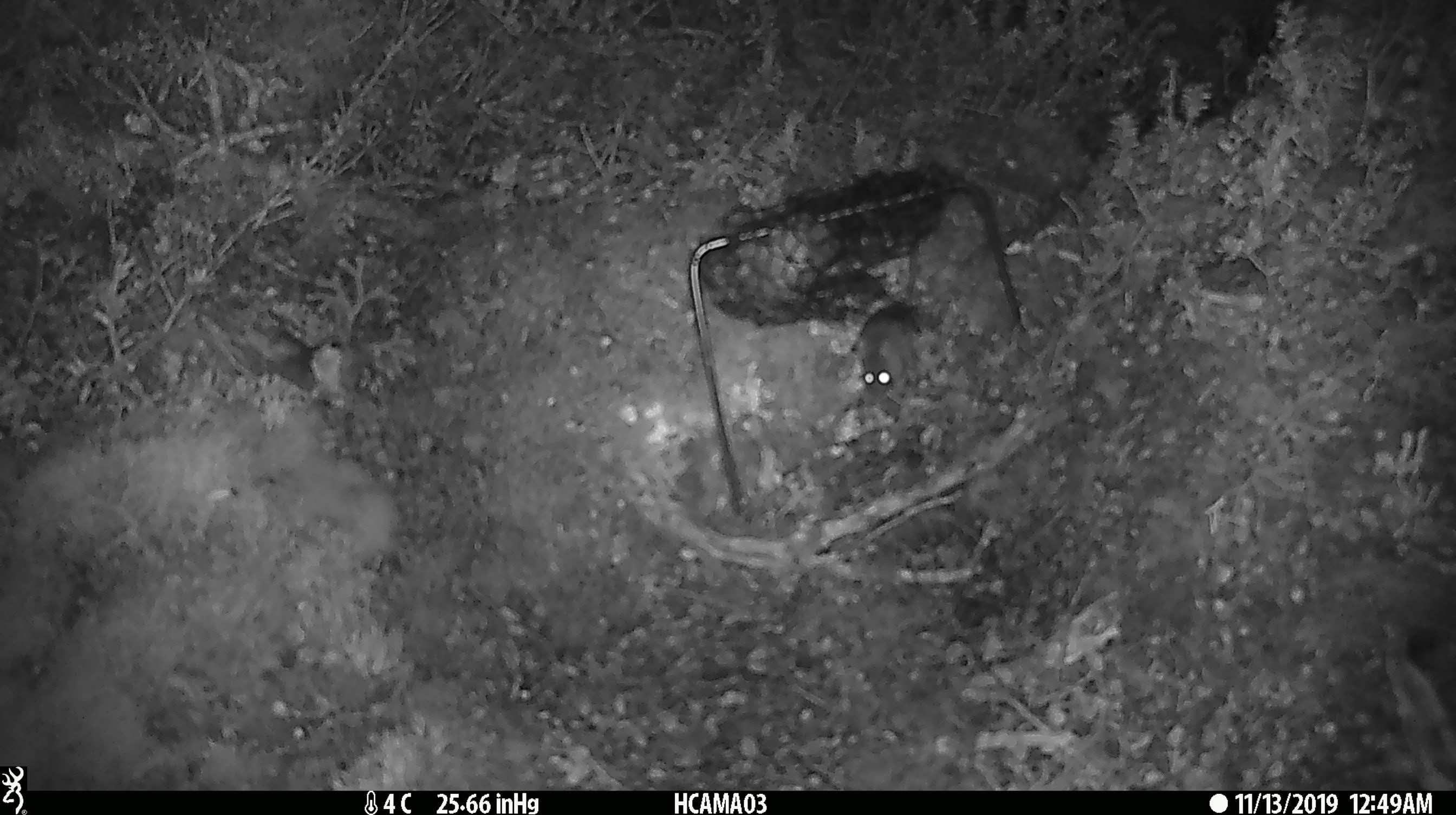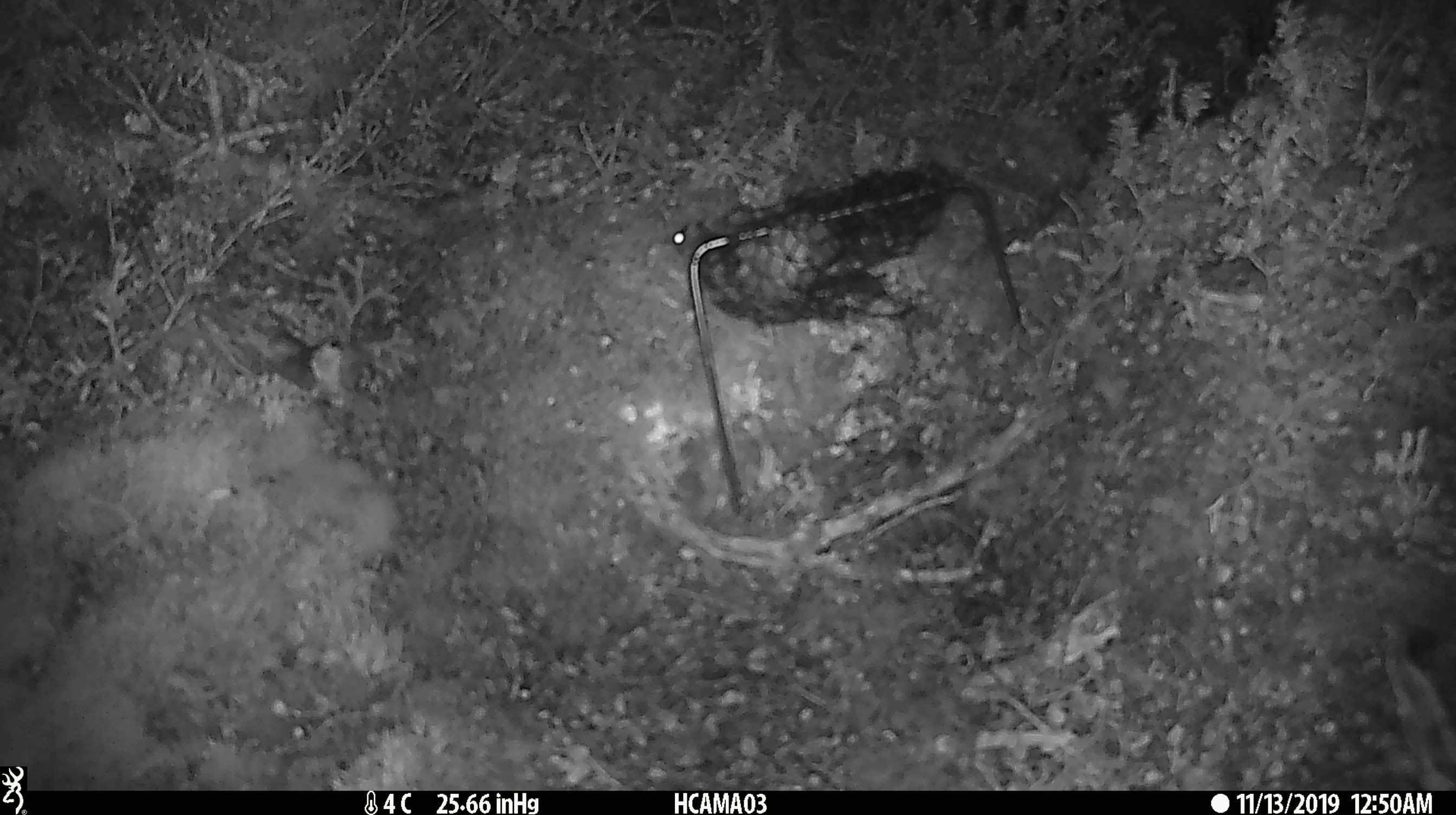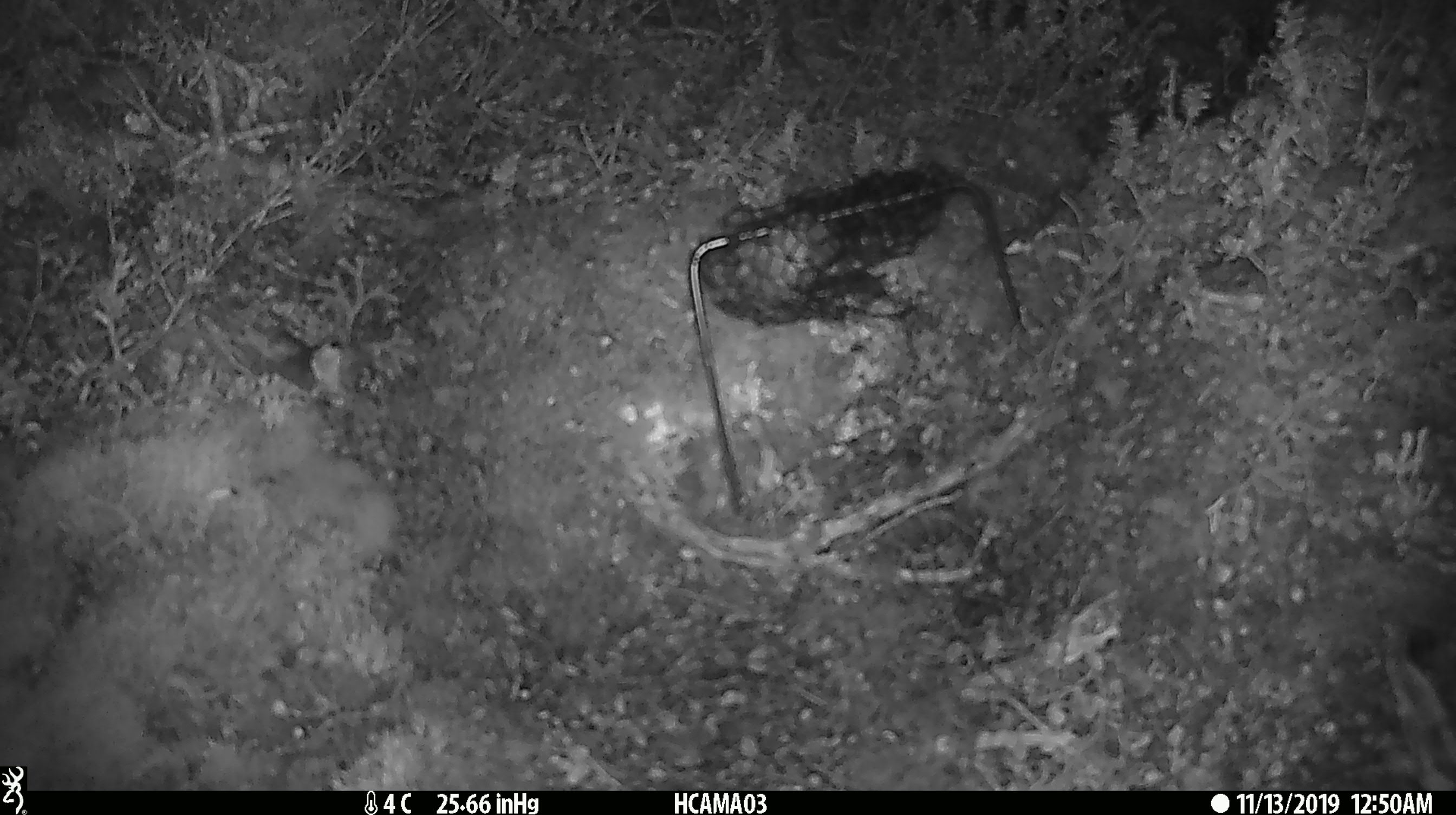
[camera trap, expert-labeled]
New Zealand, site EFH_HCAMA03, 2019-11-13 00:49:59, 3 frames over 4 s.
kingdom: Animalia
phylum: Chordata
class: Mammalia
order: Rodentia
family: Muridae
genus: Mus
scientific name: Mus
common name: mouse